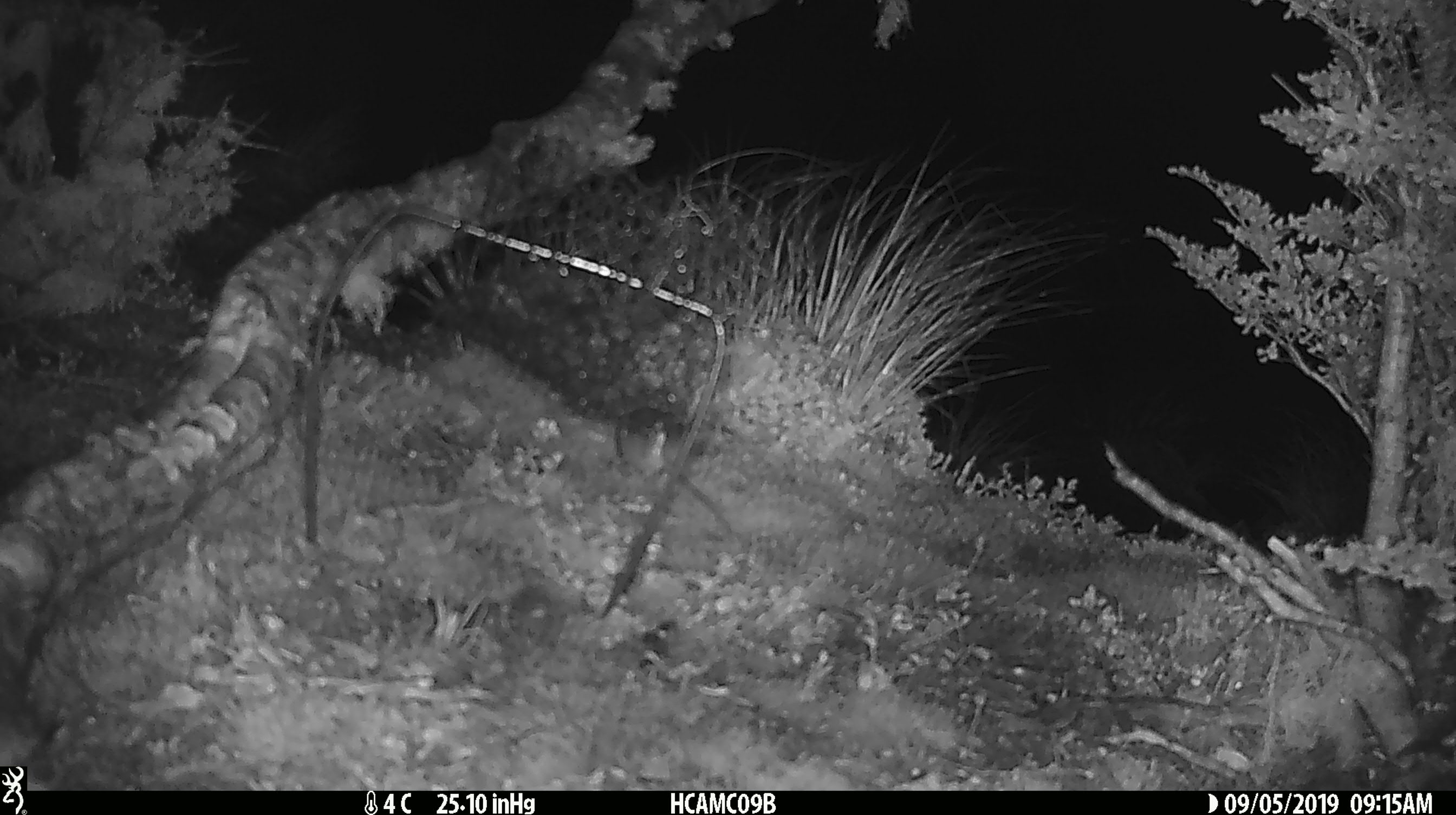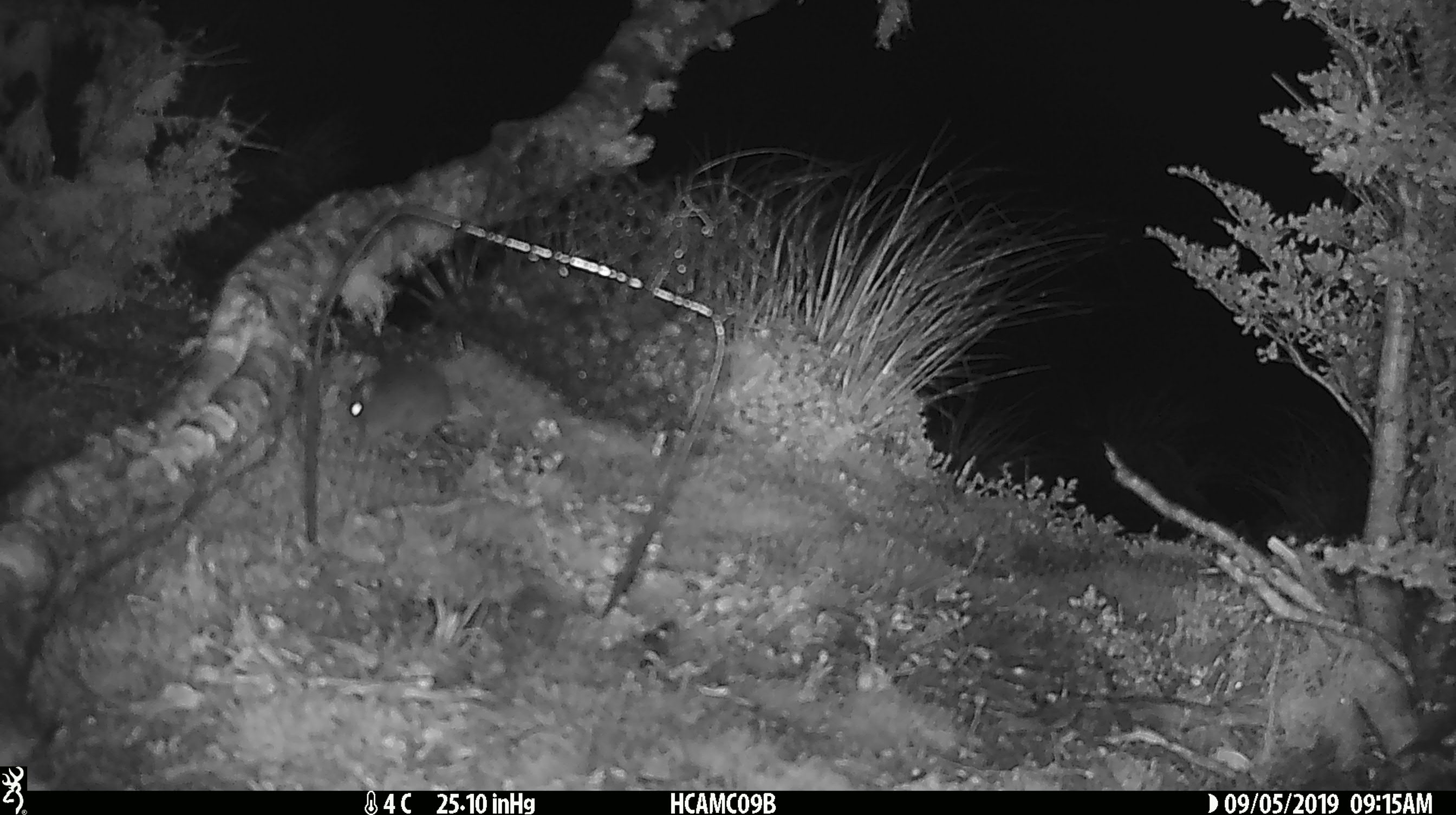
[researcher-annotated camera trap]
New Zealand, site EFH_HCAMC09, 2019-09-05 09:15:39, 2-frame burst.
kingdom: Animalia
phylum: Chordata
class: Mammalia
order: Rodentia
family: Muridae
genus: Mus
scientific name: Mus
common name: mouse